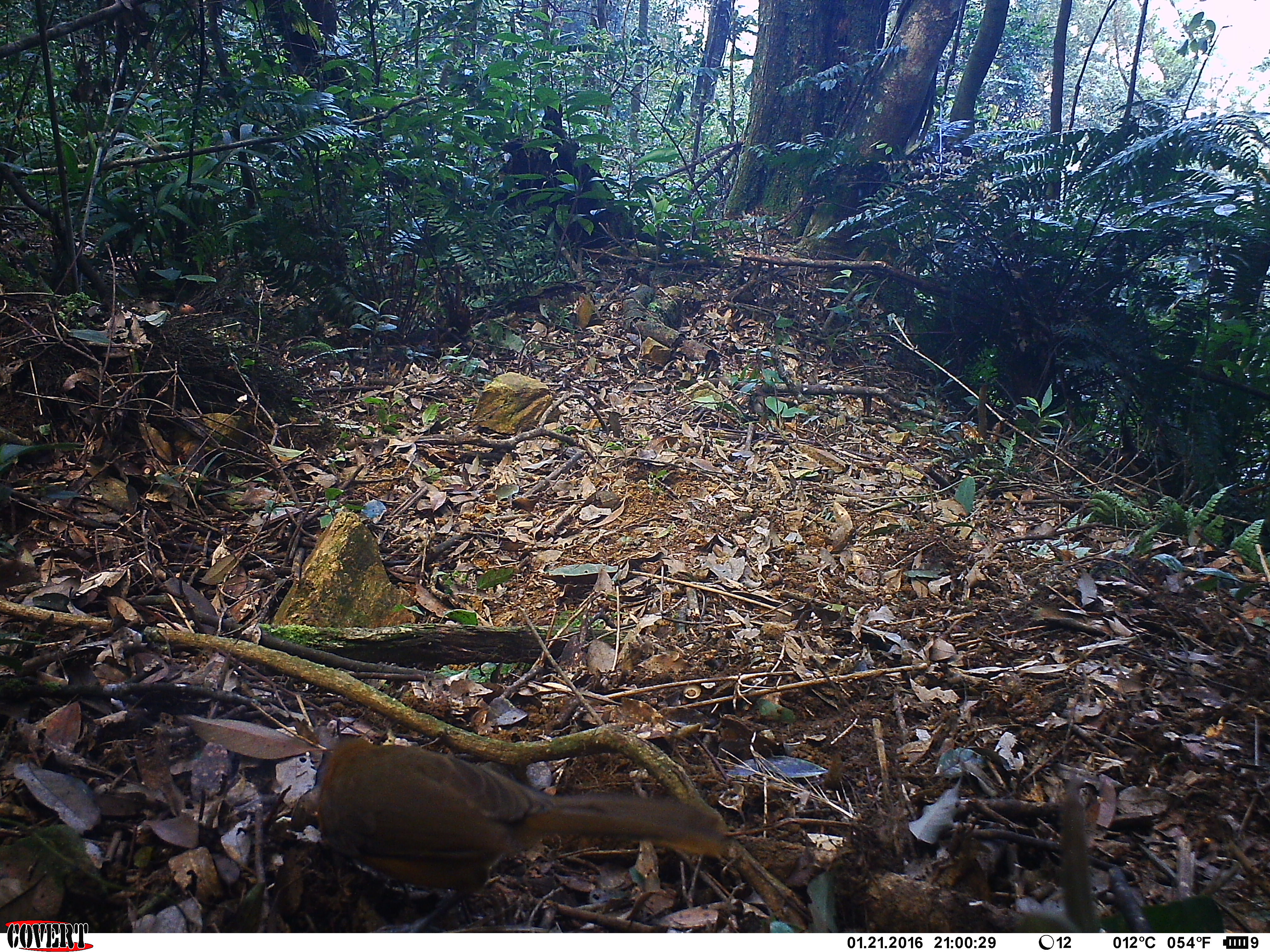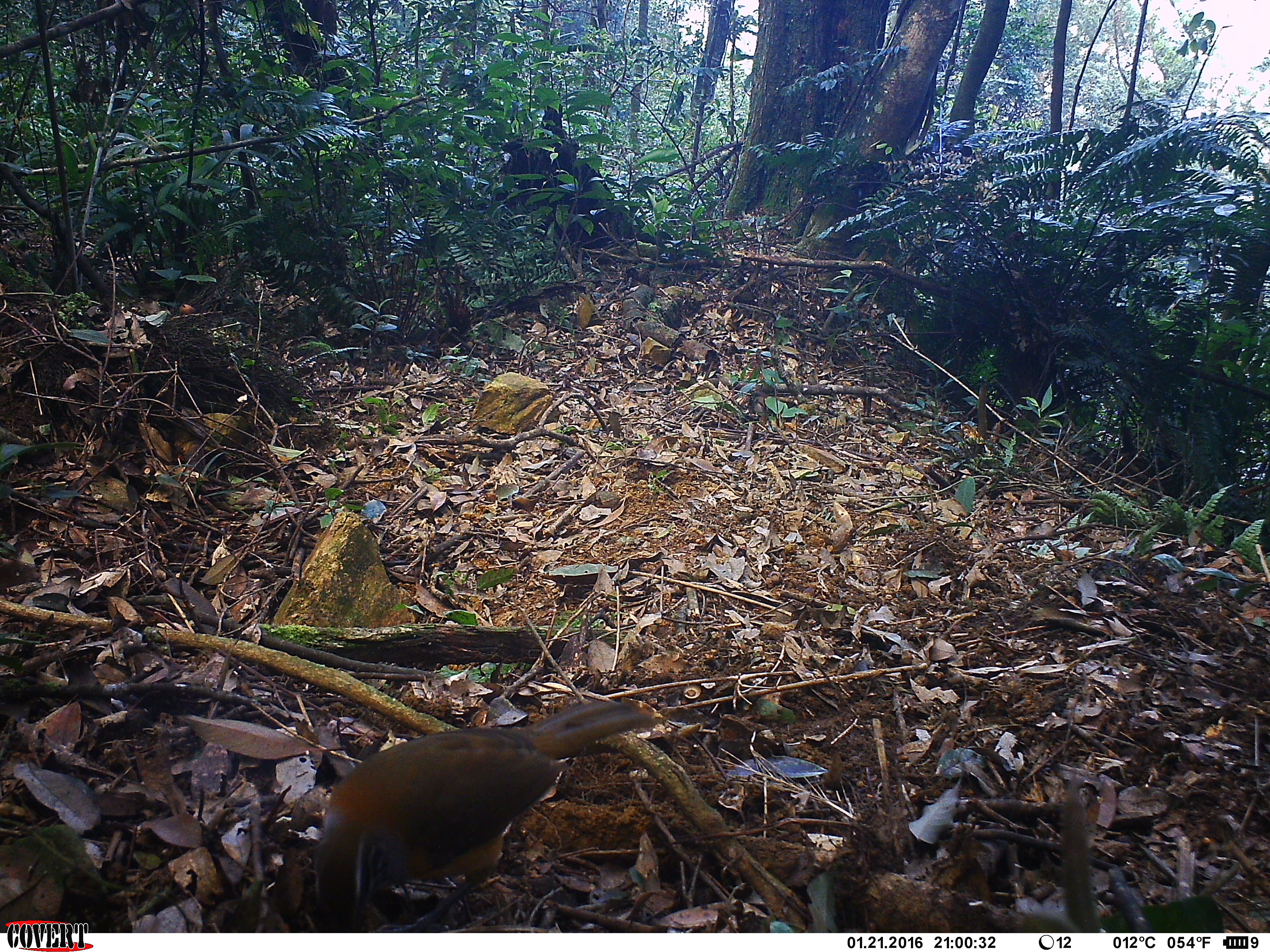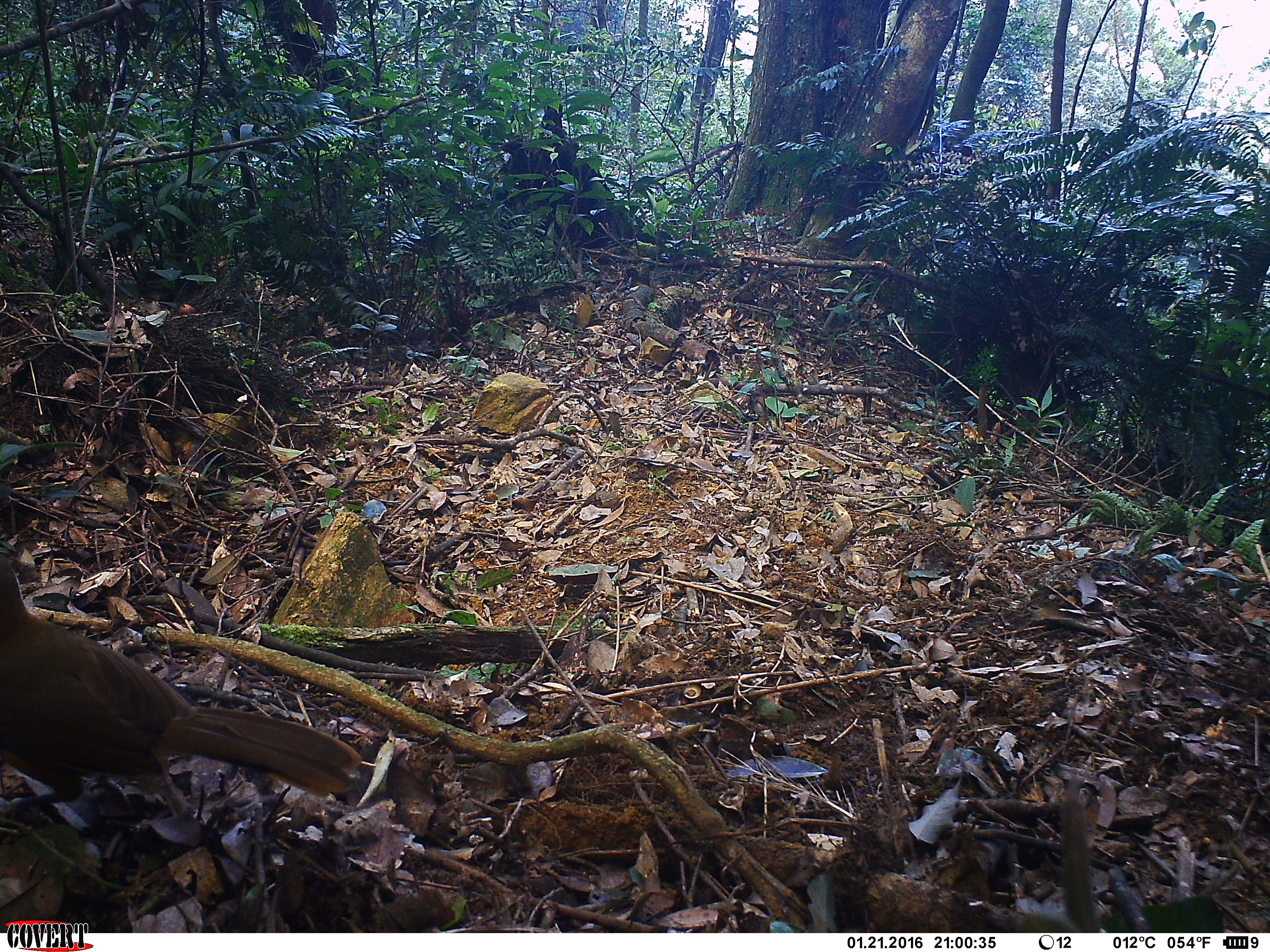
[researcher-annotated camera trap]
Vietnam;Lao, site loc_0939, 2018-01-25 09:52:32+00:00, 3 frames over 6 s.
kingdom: Animalia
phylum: Chordata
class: Aves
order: Passeriformes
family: Leiothrichidae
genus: Pterorhinus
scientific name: Pterorhinus pectoralis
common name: necklaced laughingthrush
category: necklaced laughingthrush sp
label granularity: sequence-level